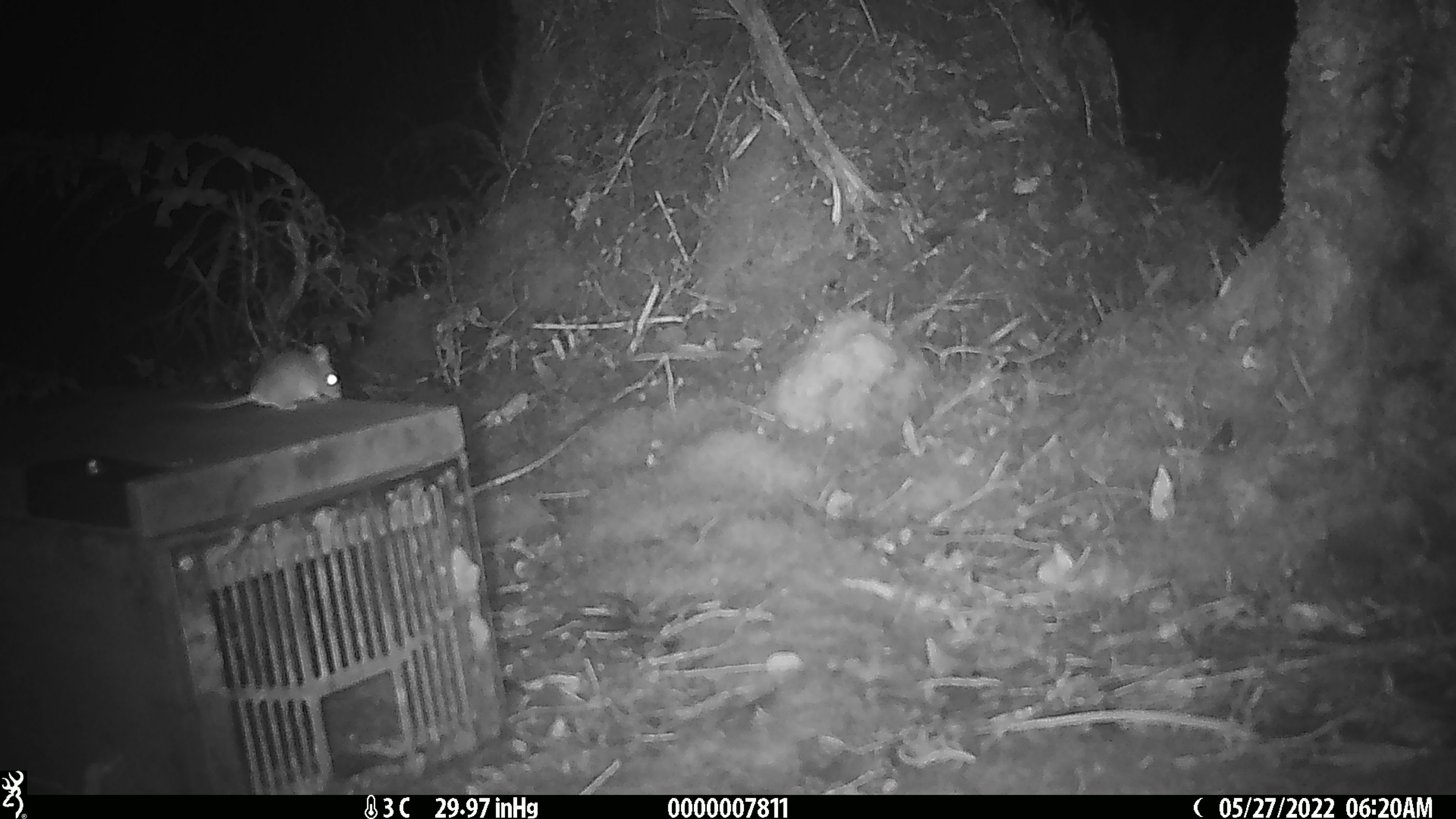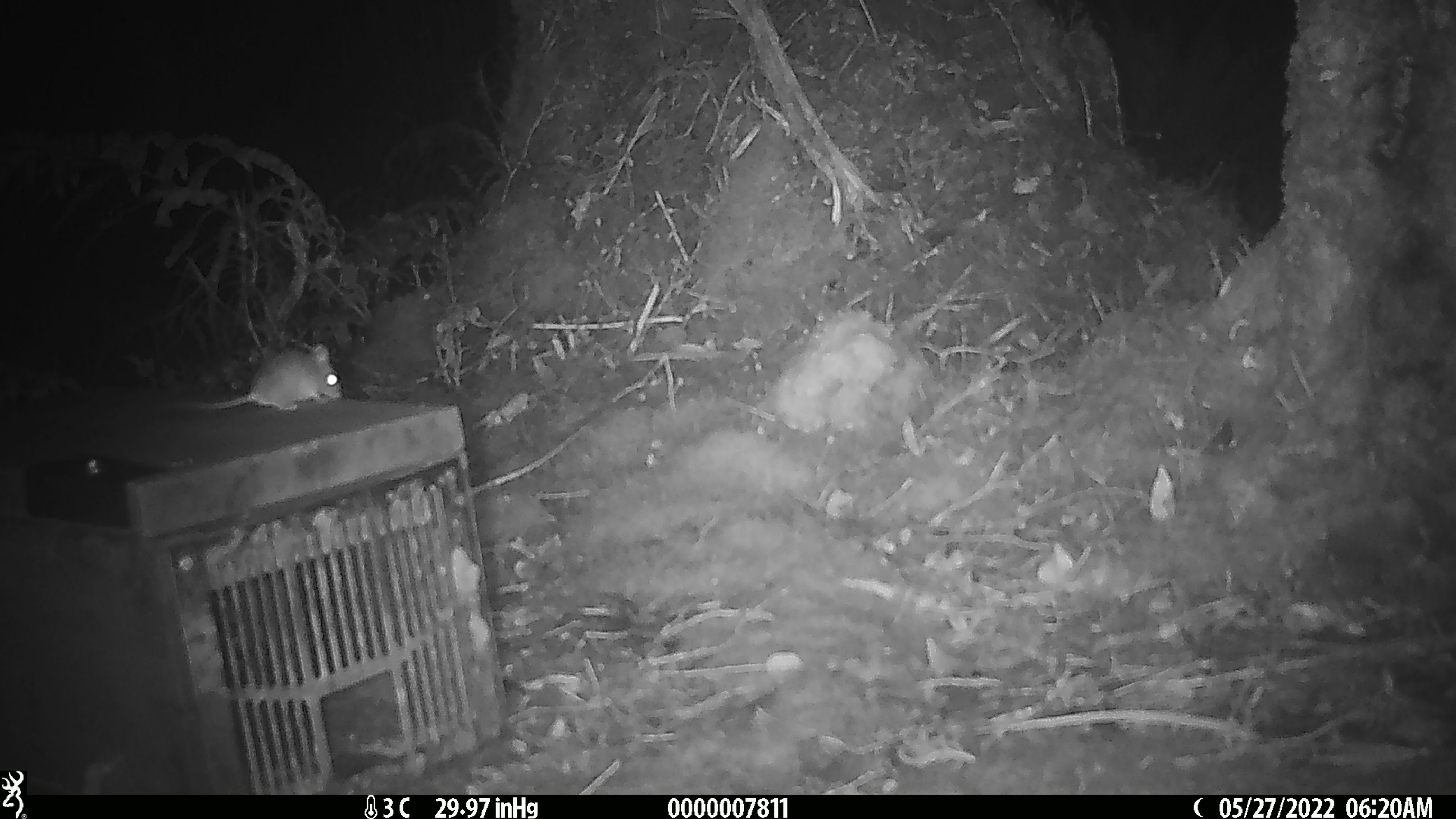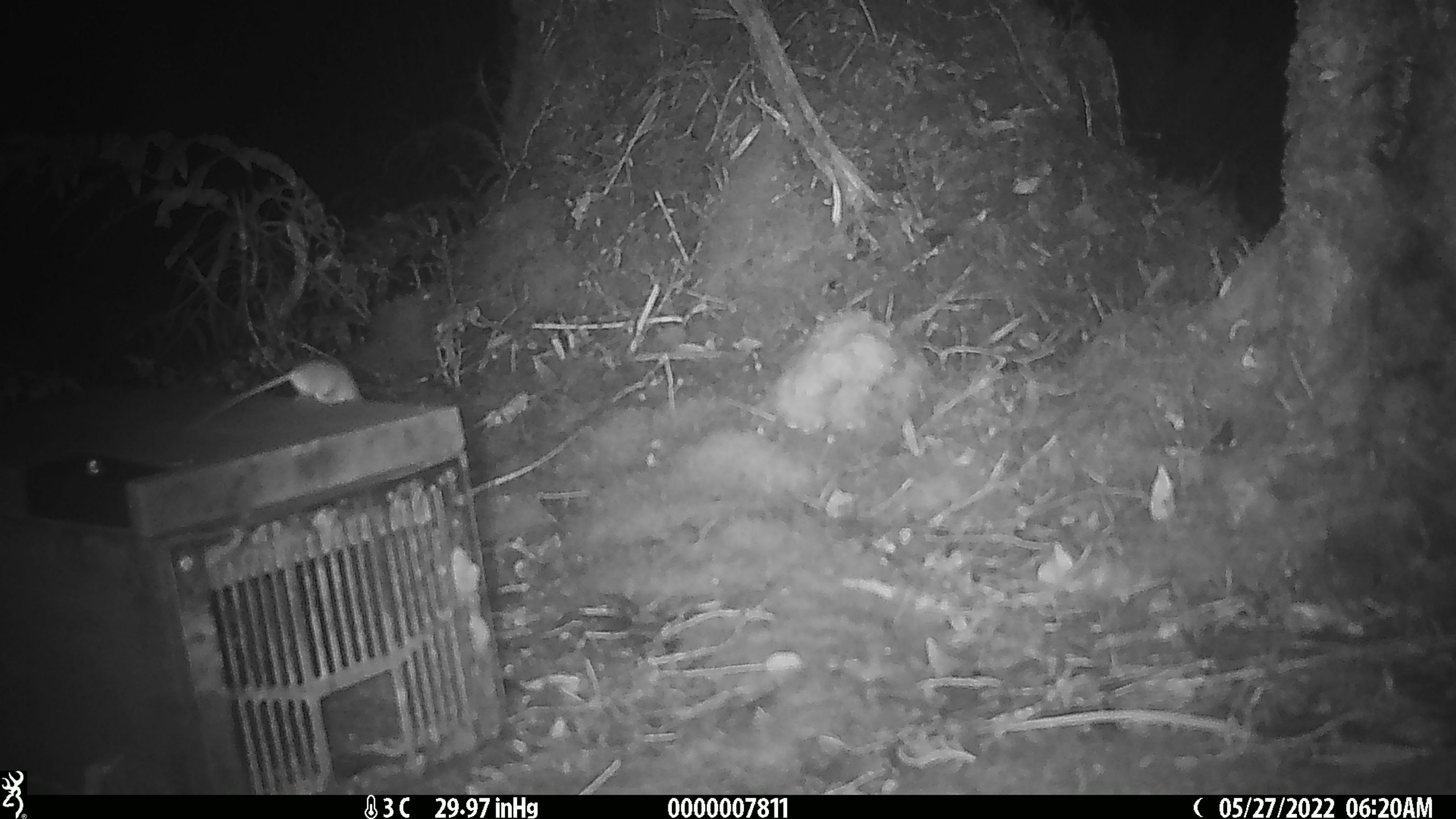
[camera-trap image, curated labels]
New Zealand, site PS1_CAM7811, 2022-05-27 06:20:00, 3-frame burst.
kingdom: Animalia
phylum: Chordata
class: Mammalia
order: Rodentia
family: Muridae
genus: Mus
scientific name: Mus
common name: mouse